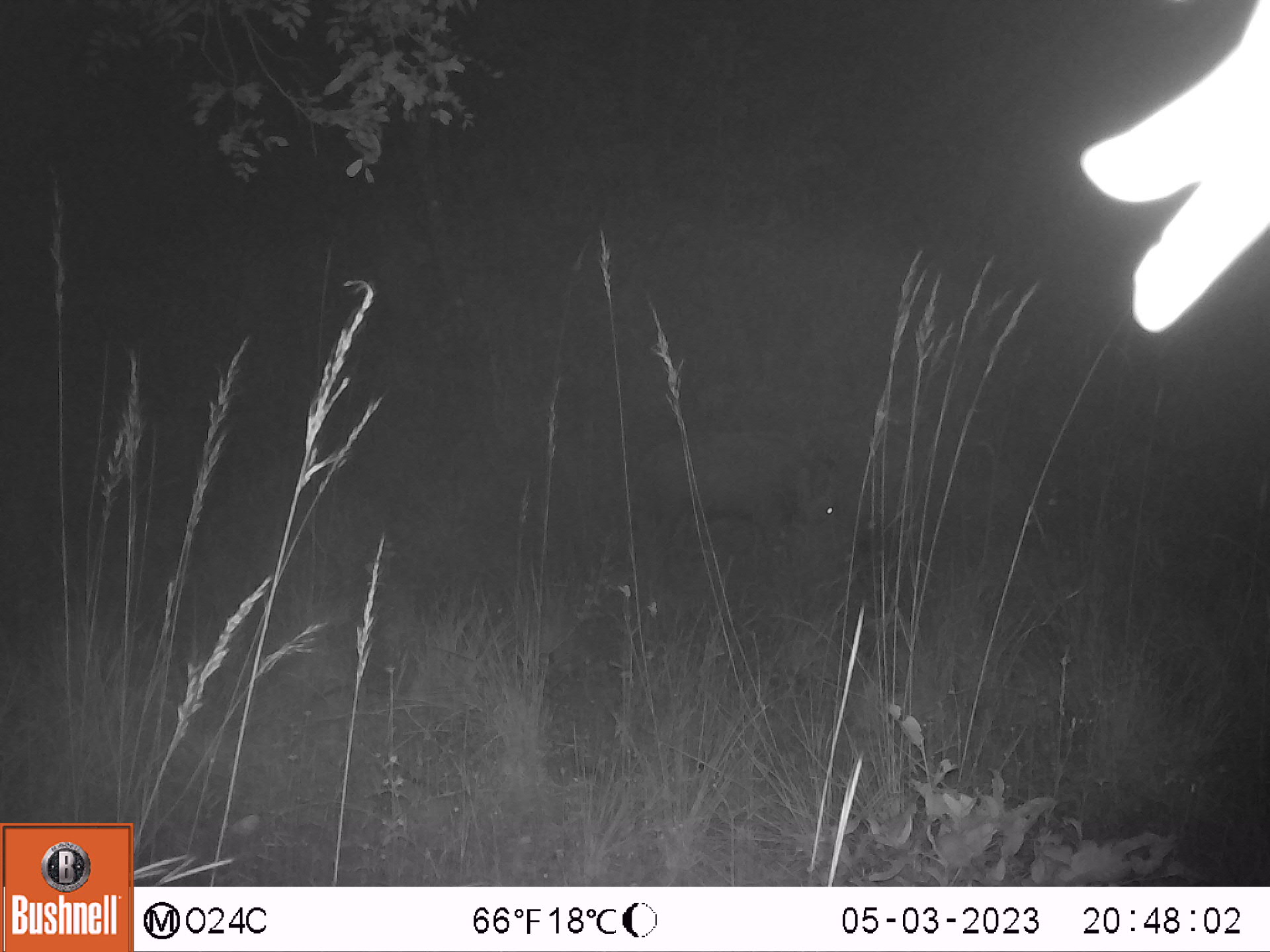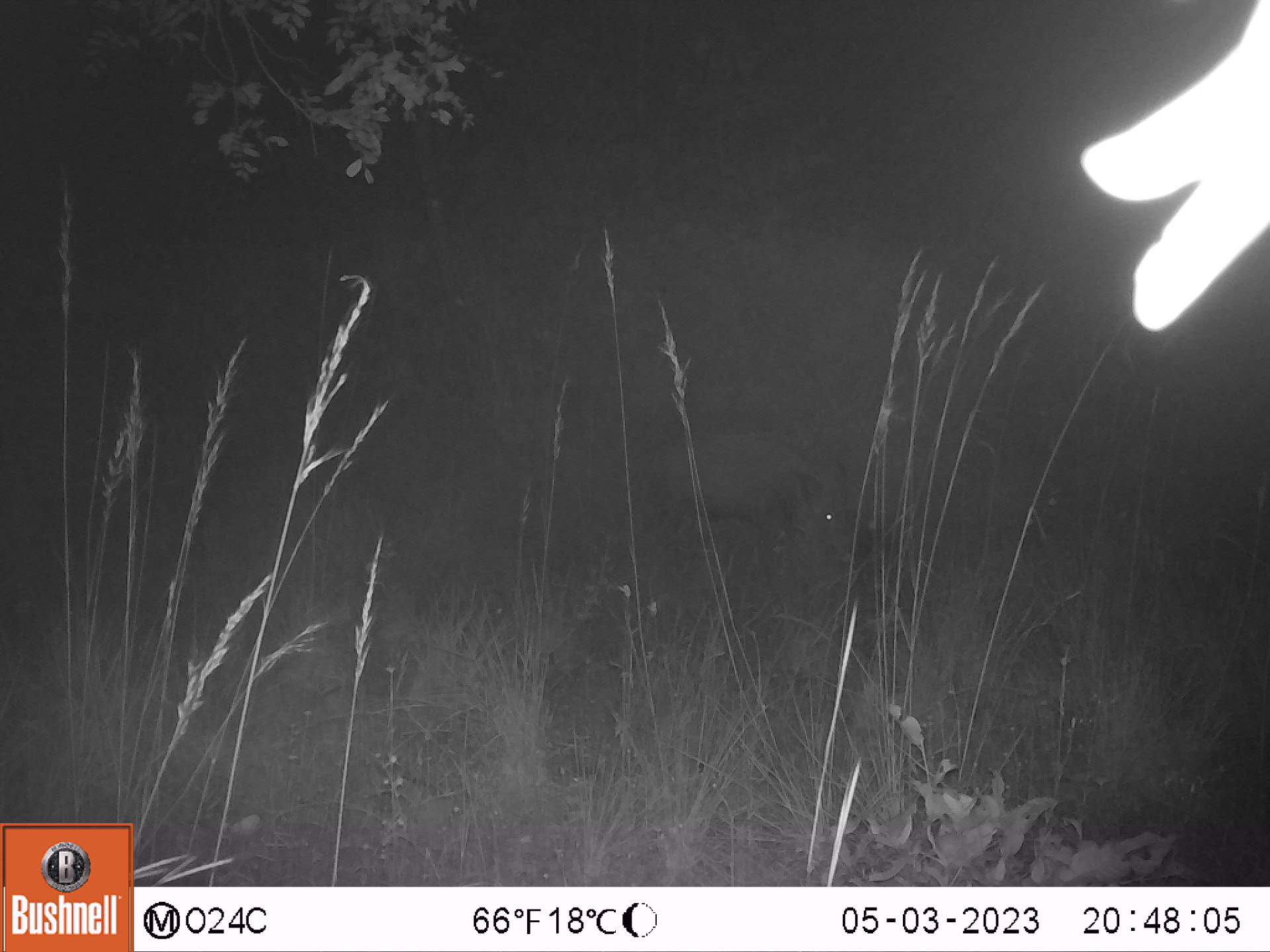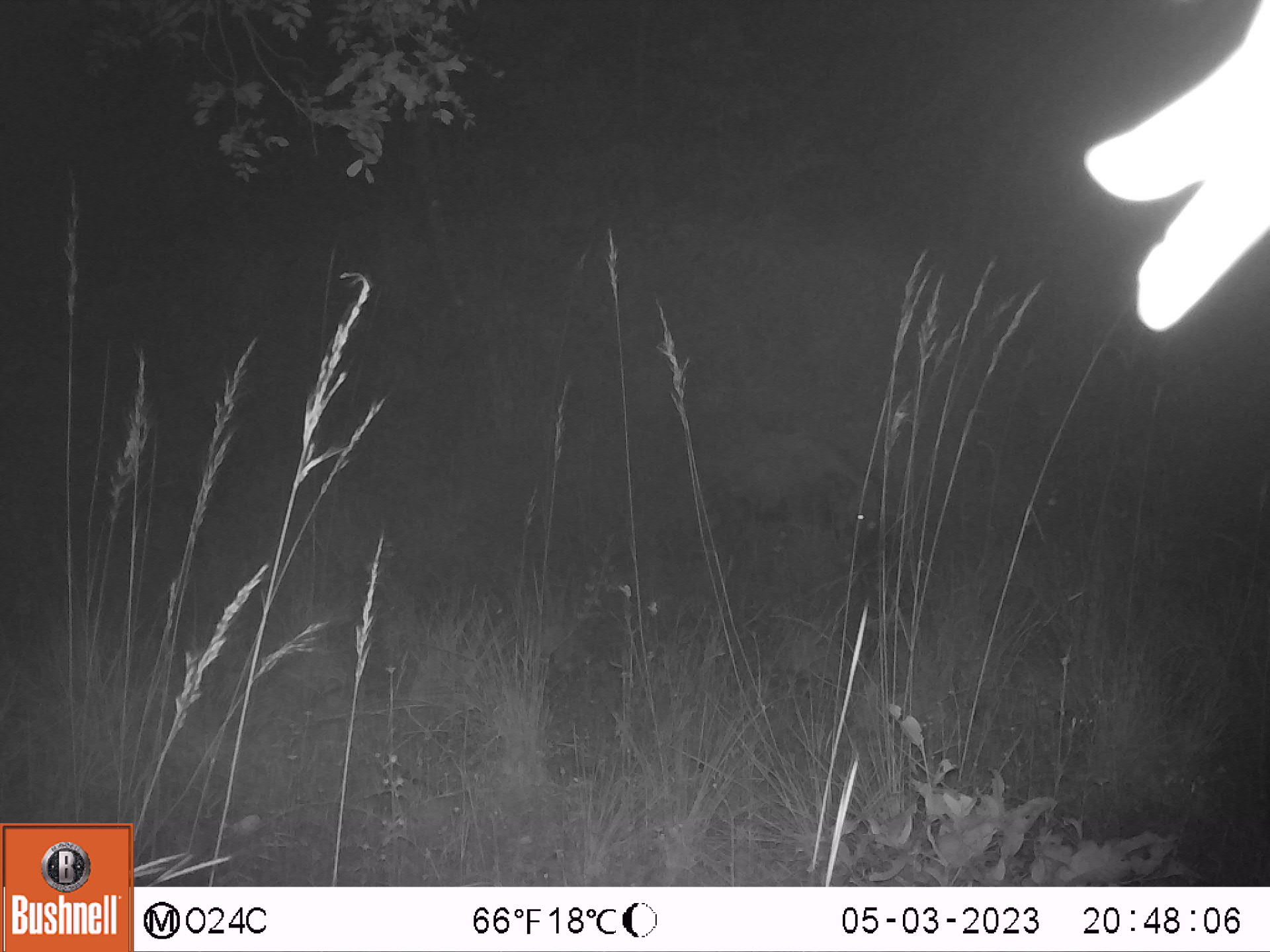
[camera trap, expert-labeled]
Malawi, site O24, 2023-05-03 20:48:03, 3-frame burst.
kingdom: Animalia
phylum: Chordata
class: Mammalia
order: Artiodactyla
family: Suidae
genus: Potamochoerus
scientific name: Potamochoerus larvatus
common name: bushpig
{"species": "bushpig (Potamochoerus larvatus)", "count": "1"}